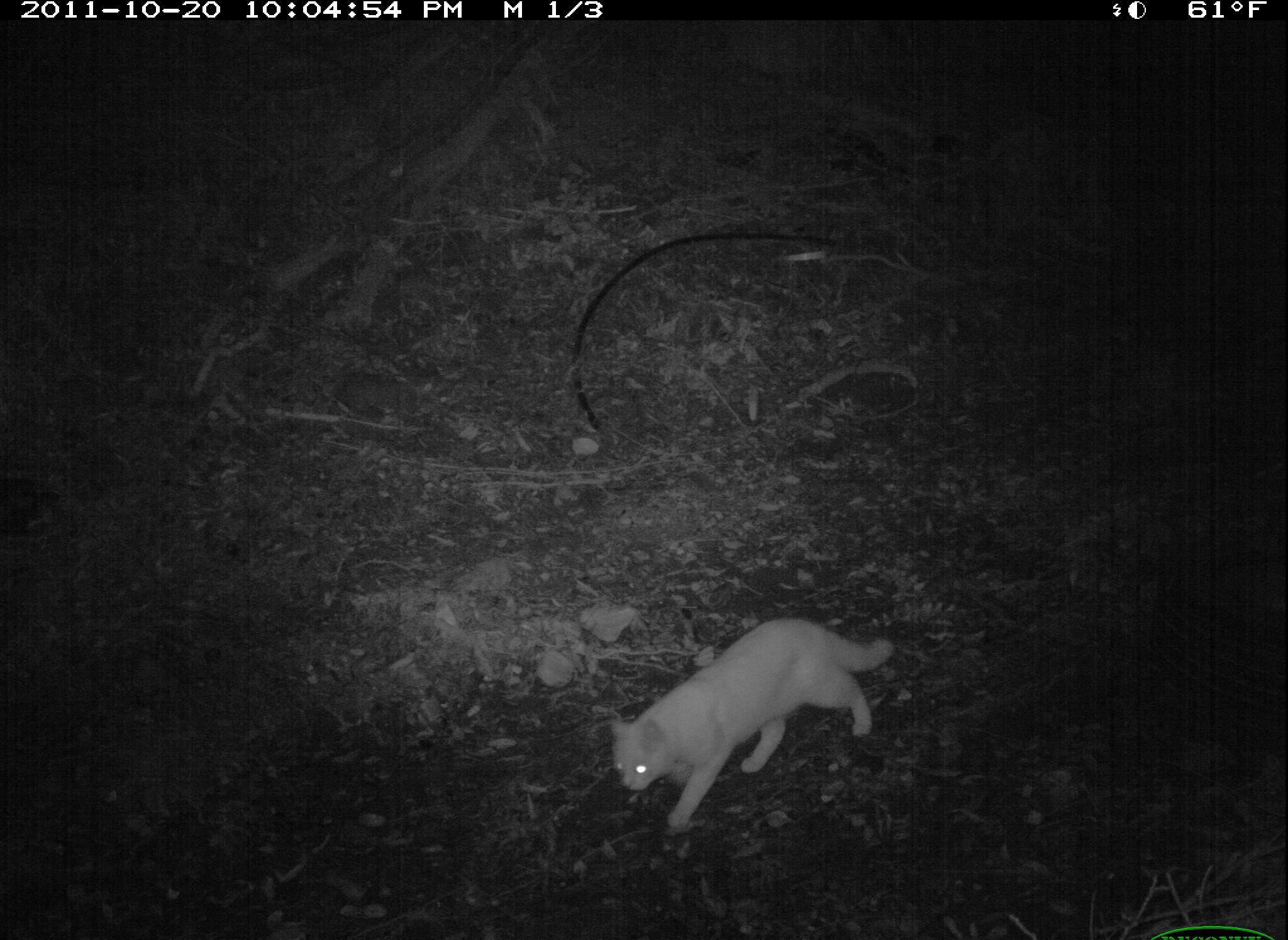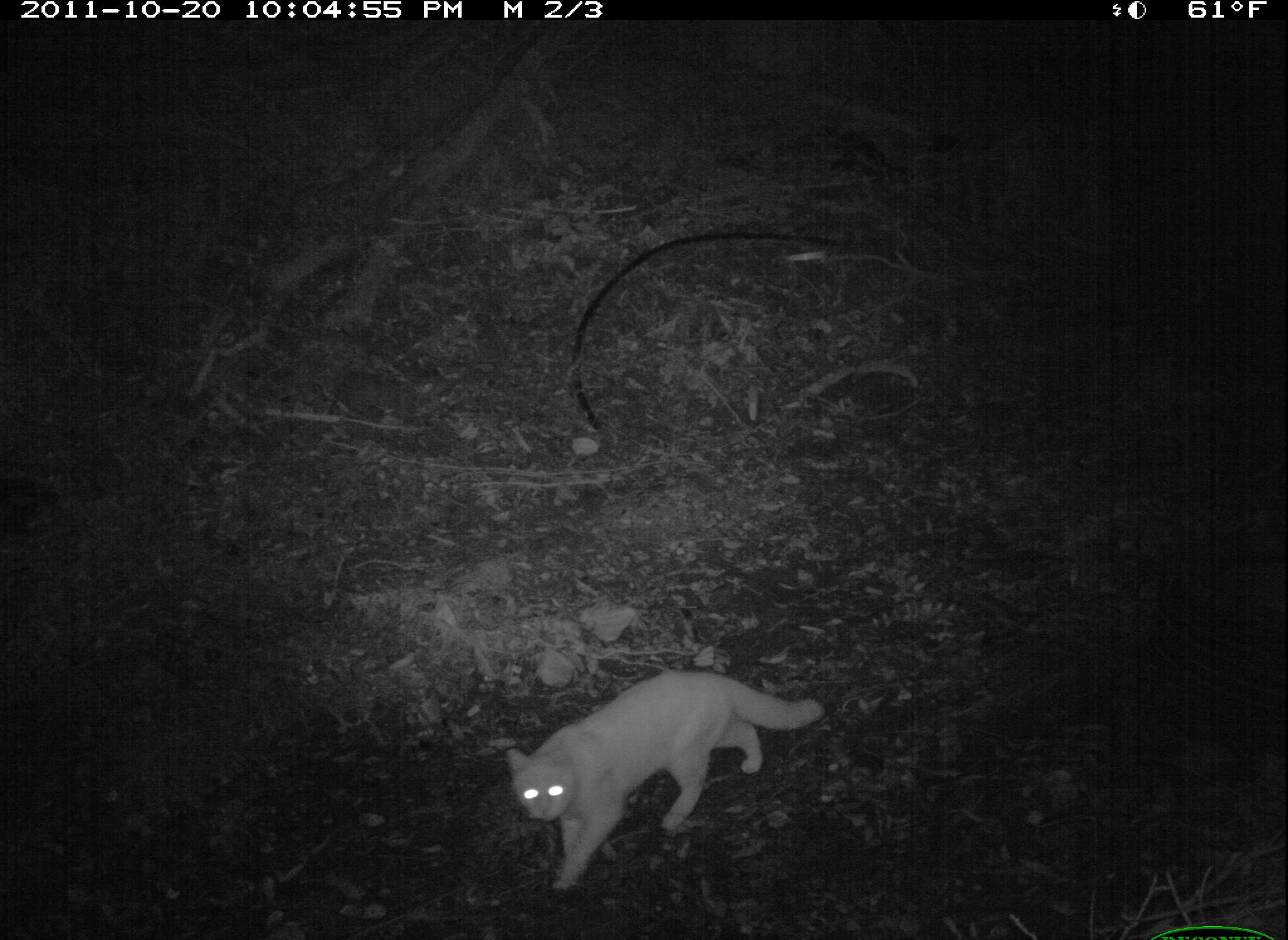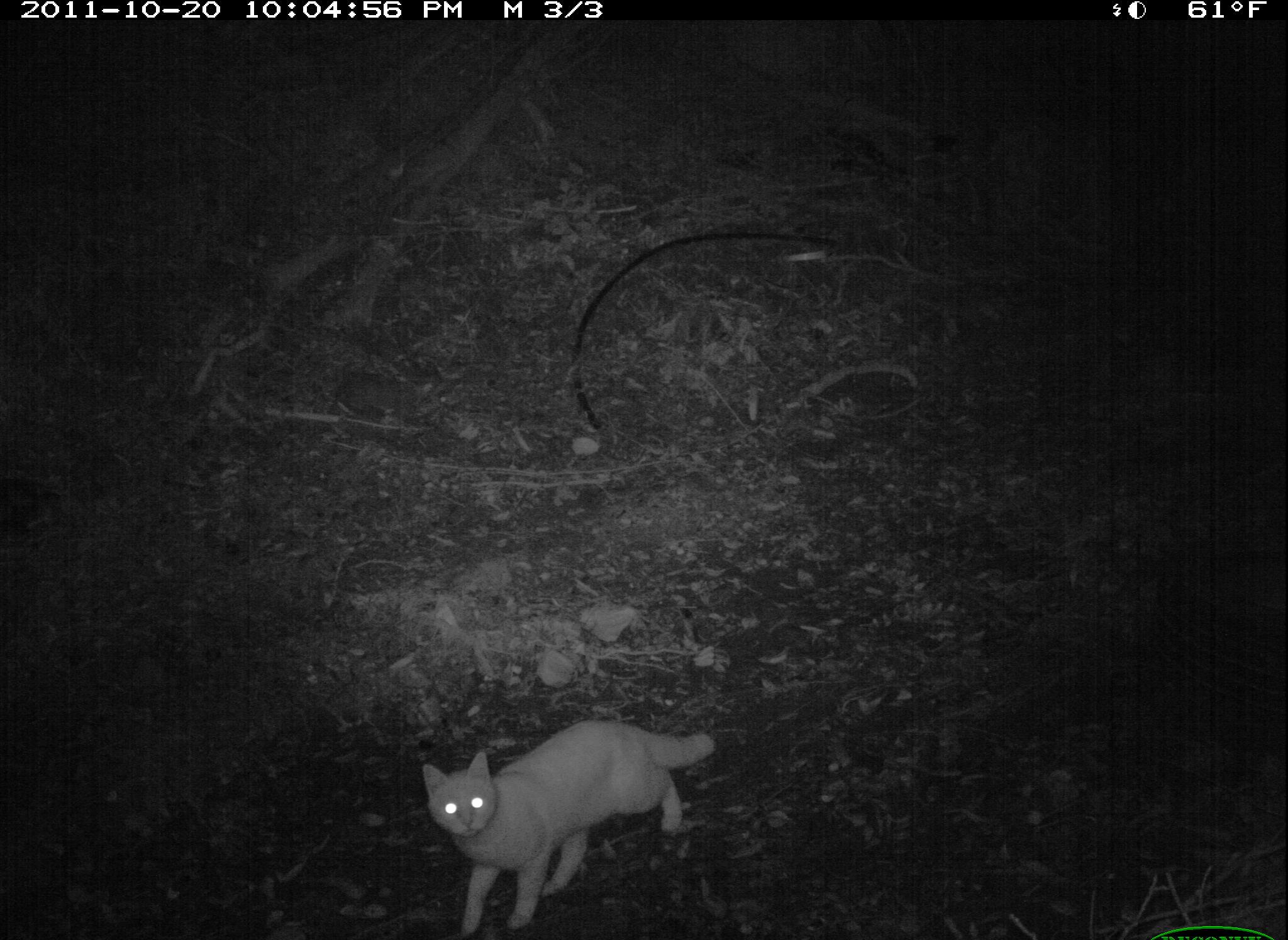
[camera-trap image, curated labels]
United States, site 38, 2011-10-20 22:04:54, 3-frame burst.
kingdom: Animalia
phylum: Chordata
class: Mammalia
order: Carnivora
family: Felidae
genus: Felis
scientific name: Felis catus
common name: cat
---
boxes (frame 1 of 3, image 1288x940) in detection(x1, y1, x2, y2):
cat: detection(588, 609, 908, 841)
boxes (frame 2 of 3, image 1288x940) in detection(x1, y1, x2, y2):
cat: detection(497, 664, 832, 894)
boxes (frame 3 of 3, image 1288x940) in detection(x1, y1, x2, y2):
cat: detection(415, 714, 760, 936)